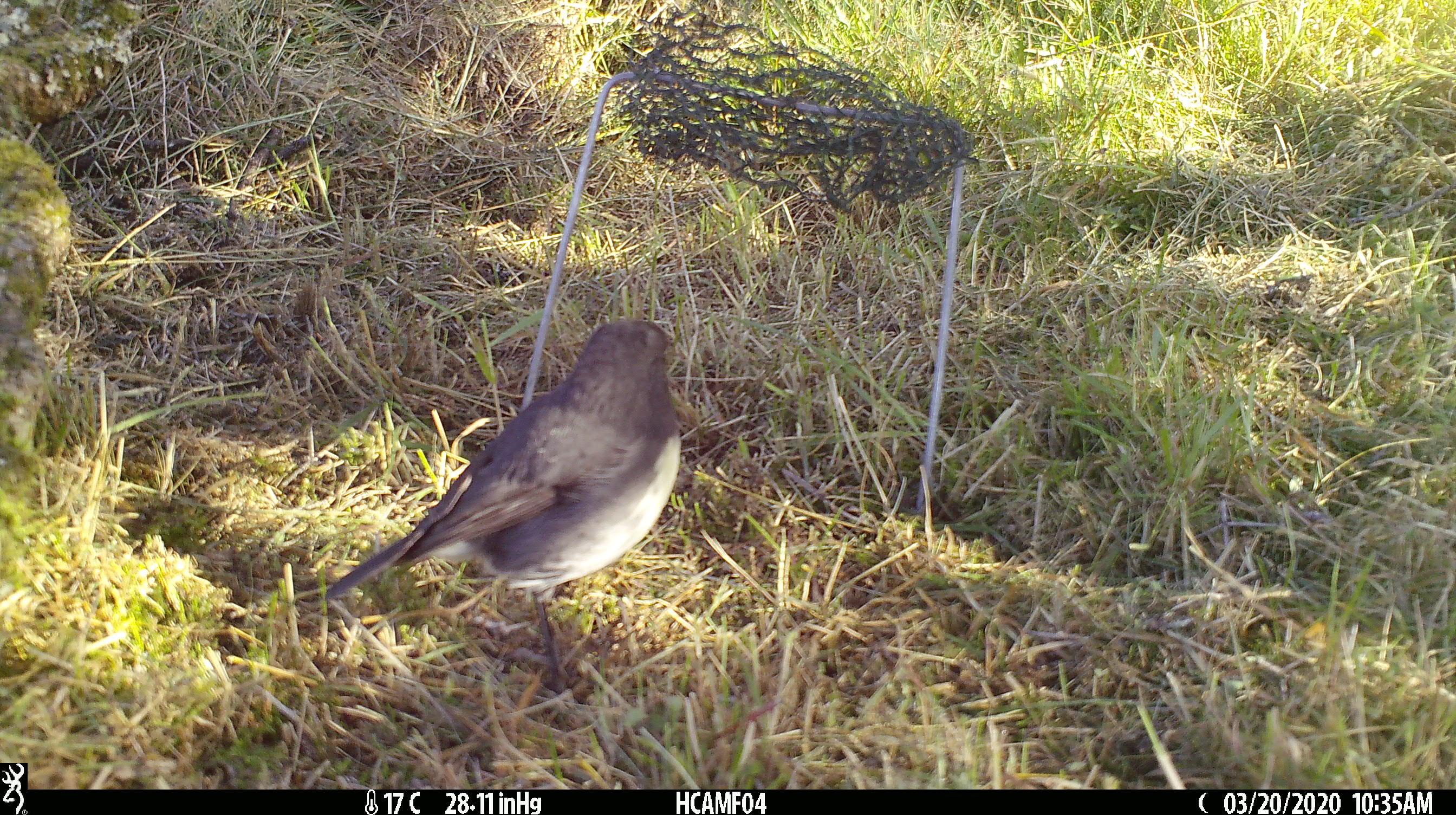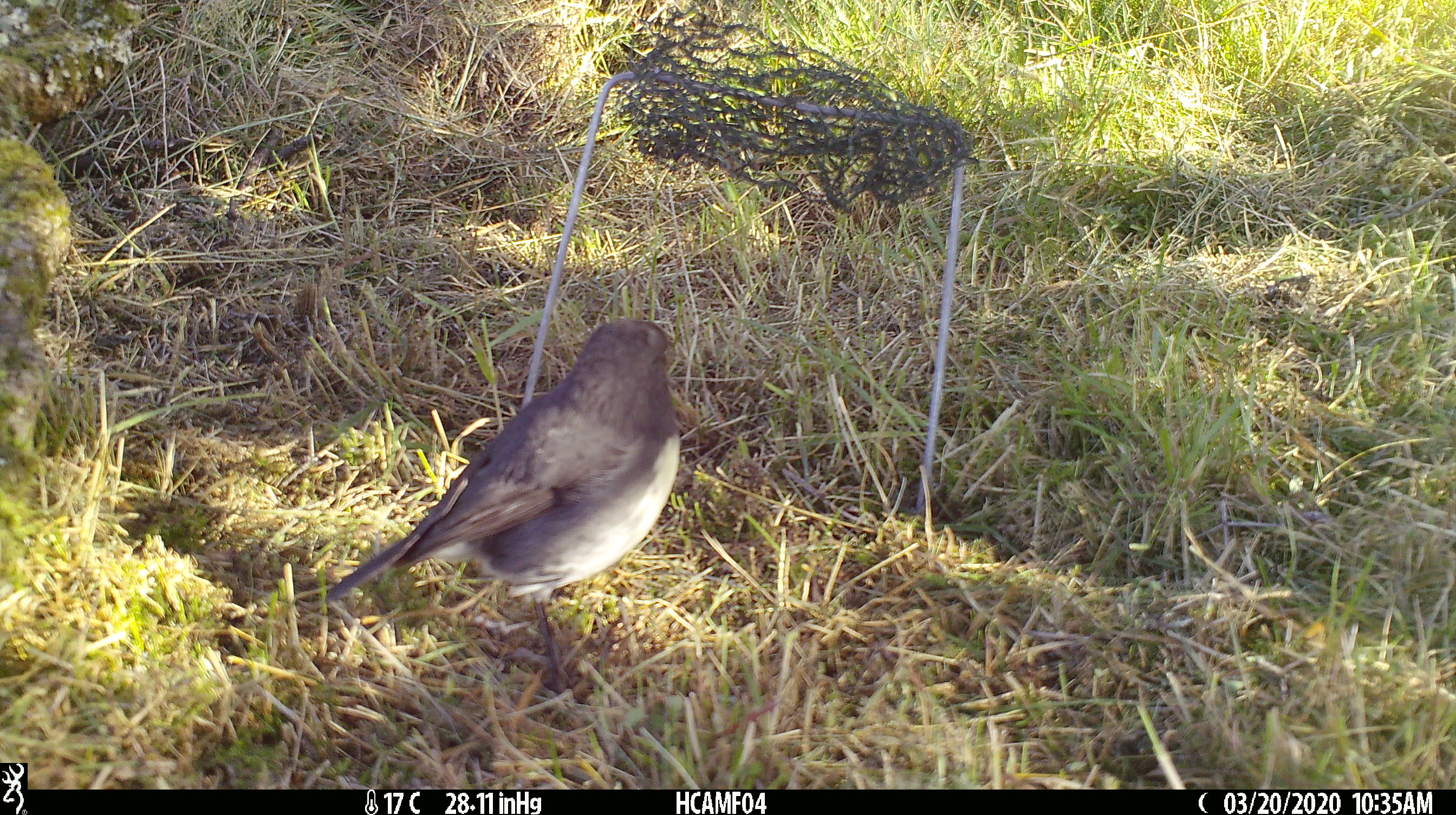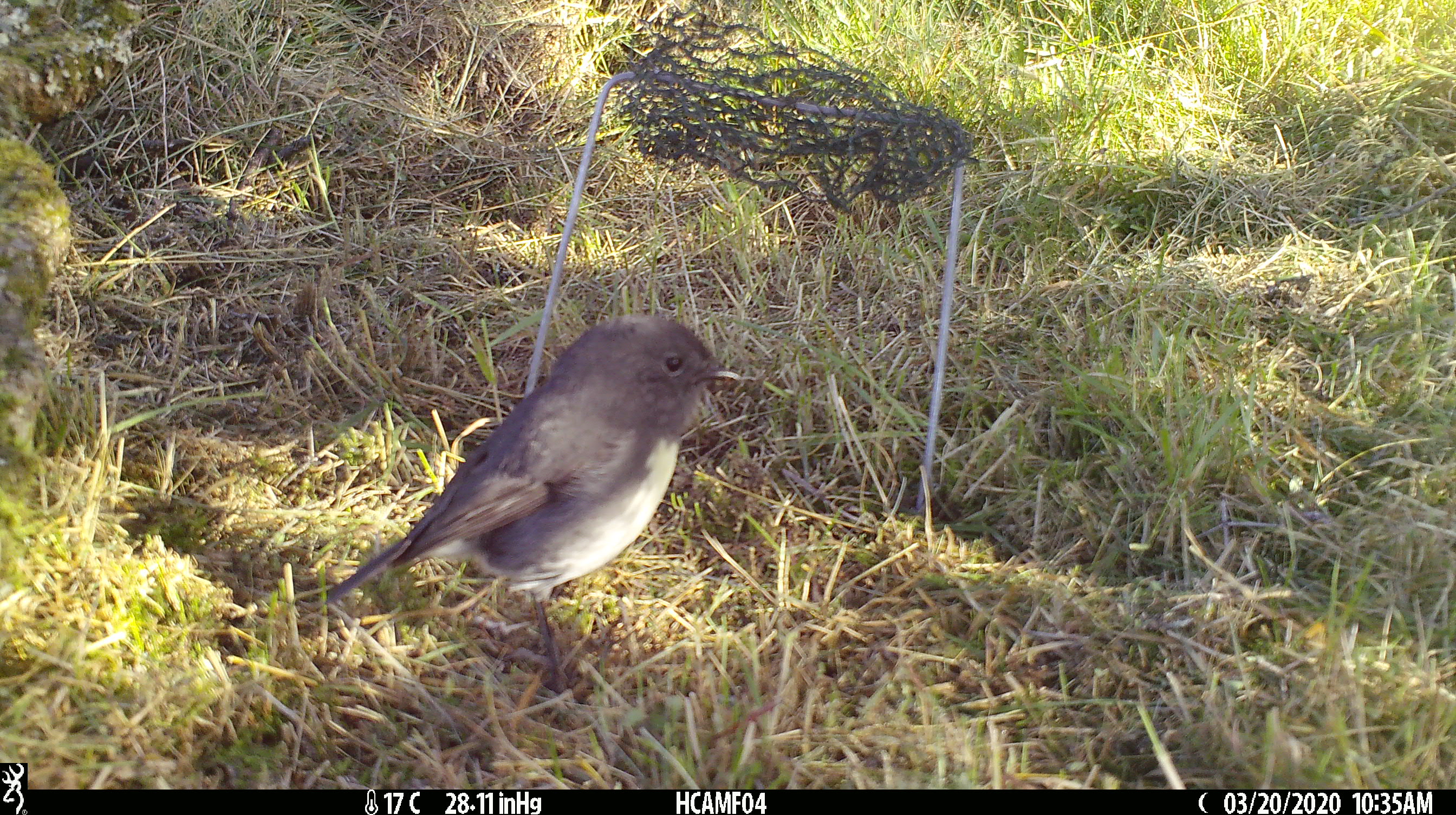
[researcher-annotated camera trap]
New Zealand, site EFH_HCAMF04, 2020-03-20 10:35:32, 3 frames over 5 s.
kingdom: Animalia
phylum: Chordata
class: Aves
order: Passeriformes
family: Petroicidae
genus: Petroica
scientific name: Petroica australis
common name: new zealand robin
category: robin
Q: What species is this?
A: Robin (new zealand robin) (Petroica australis).